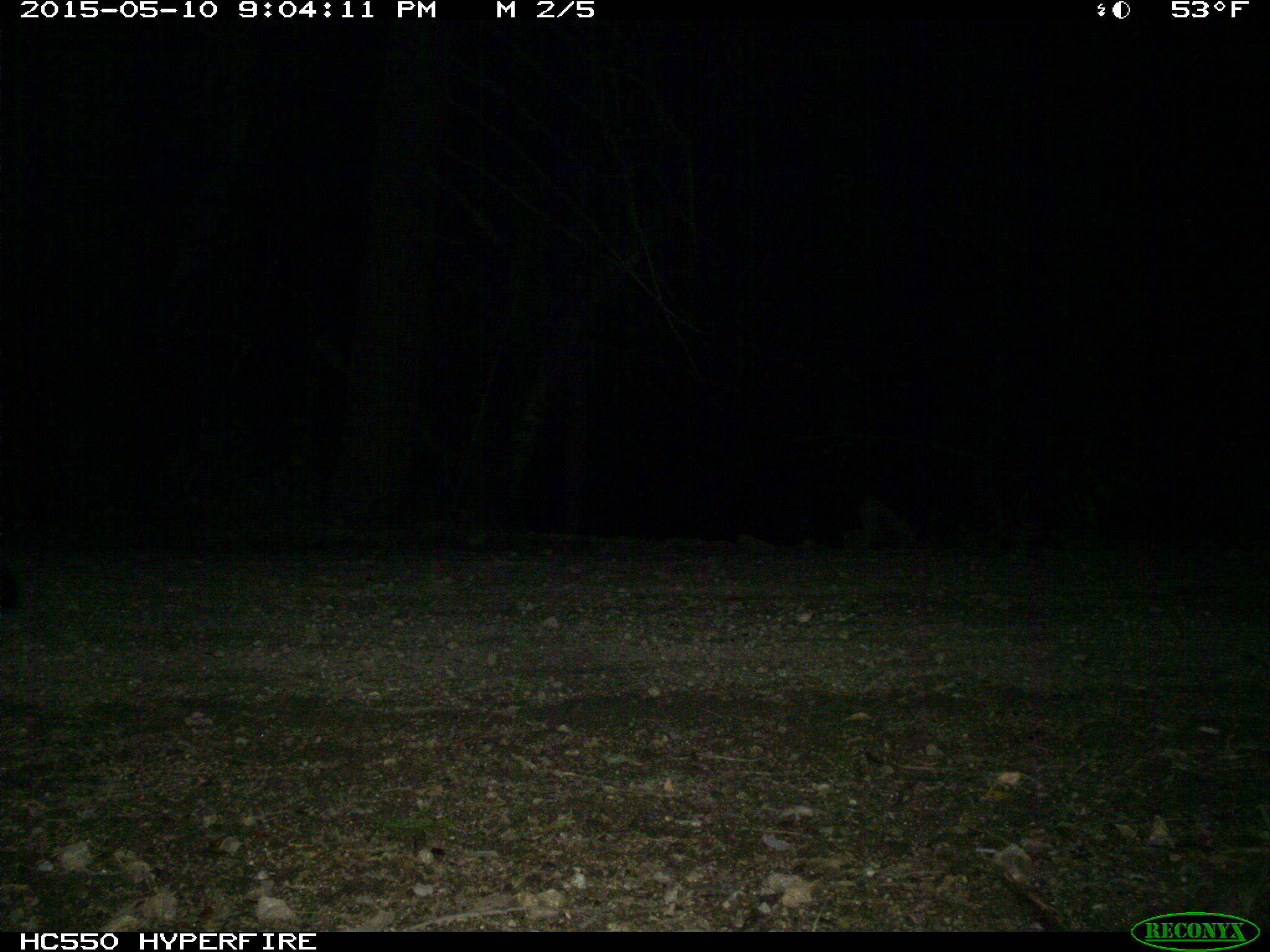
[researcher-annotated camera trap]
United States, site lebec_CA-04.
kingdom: Animalia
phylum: Chordata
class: Mammalia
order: Carnivora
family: Canidae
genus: Urocyon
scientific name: Urocyon cinereoargenteus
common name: gray fox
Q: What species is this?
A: Urocyon cinereoargenteus (gray fox).